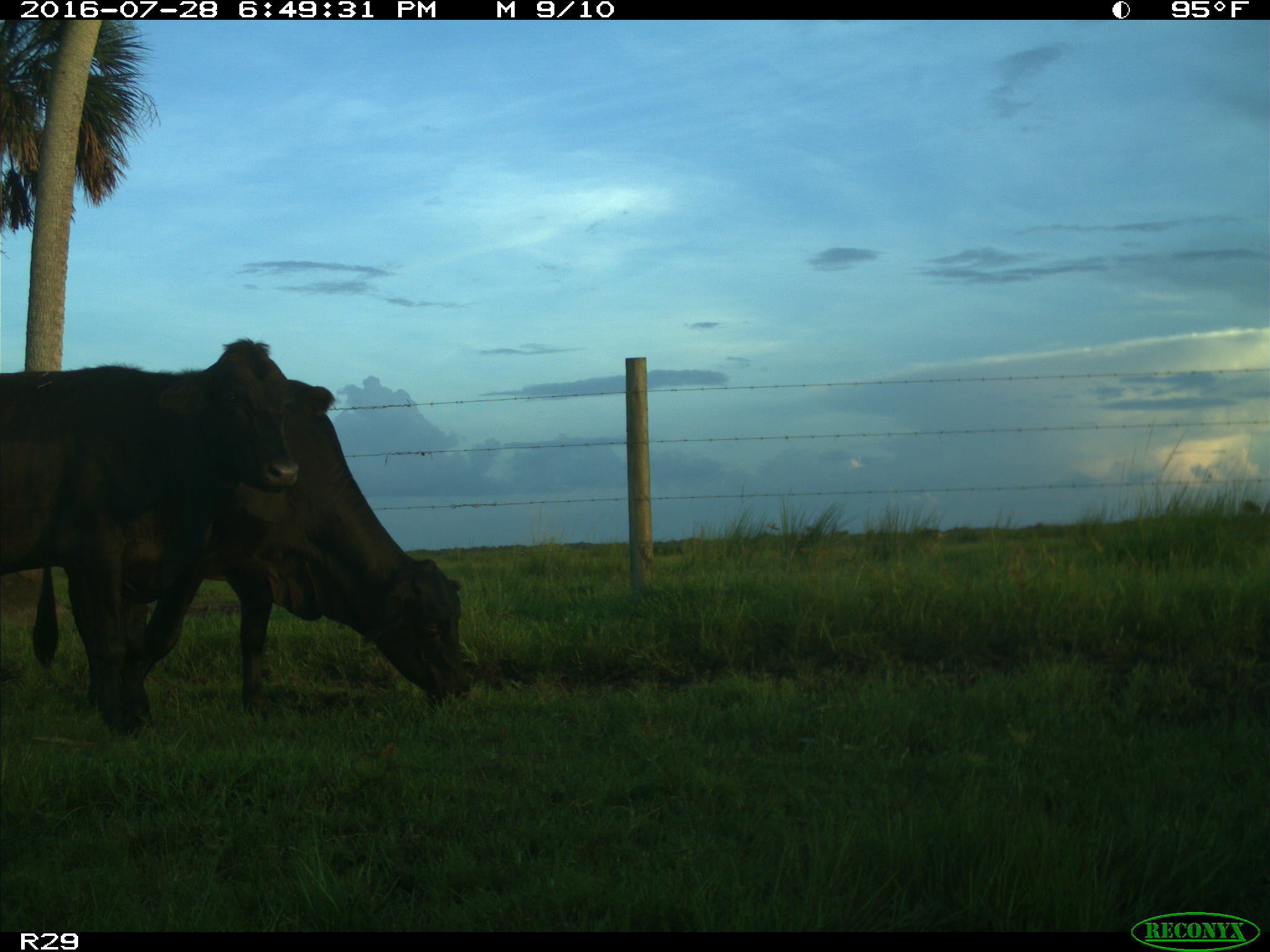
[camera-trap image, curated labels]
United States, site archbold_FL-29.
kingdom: Animalia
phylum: Chordata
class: Mammalia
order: Artiodactyla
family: Bovidae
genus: Bos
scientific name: Bos taurus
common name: domestic cow